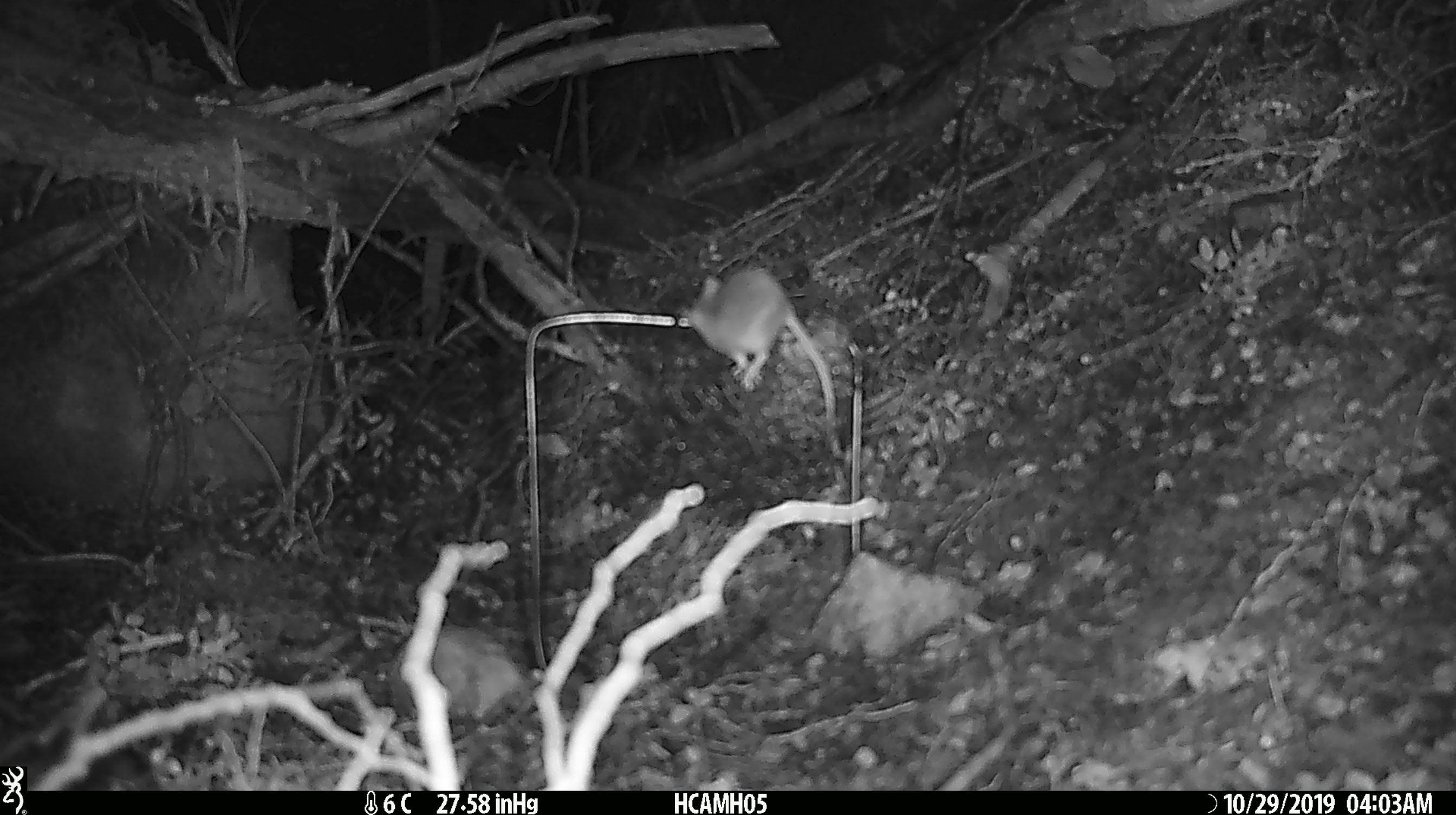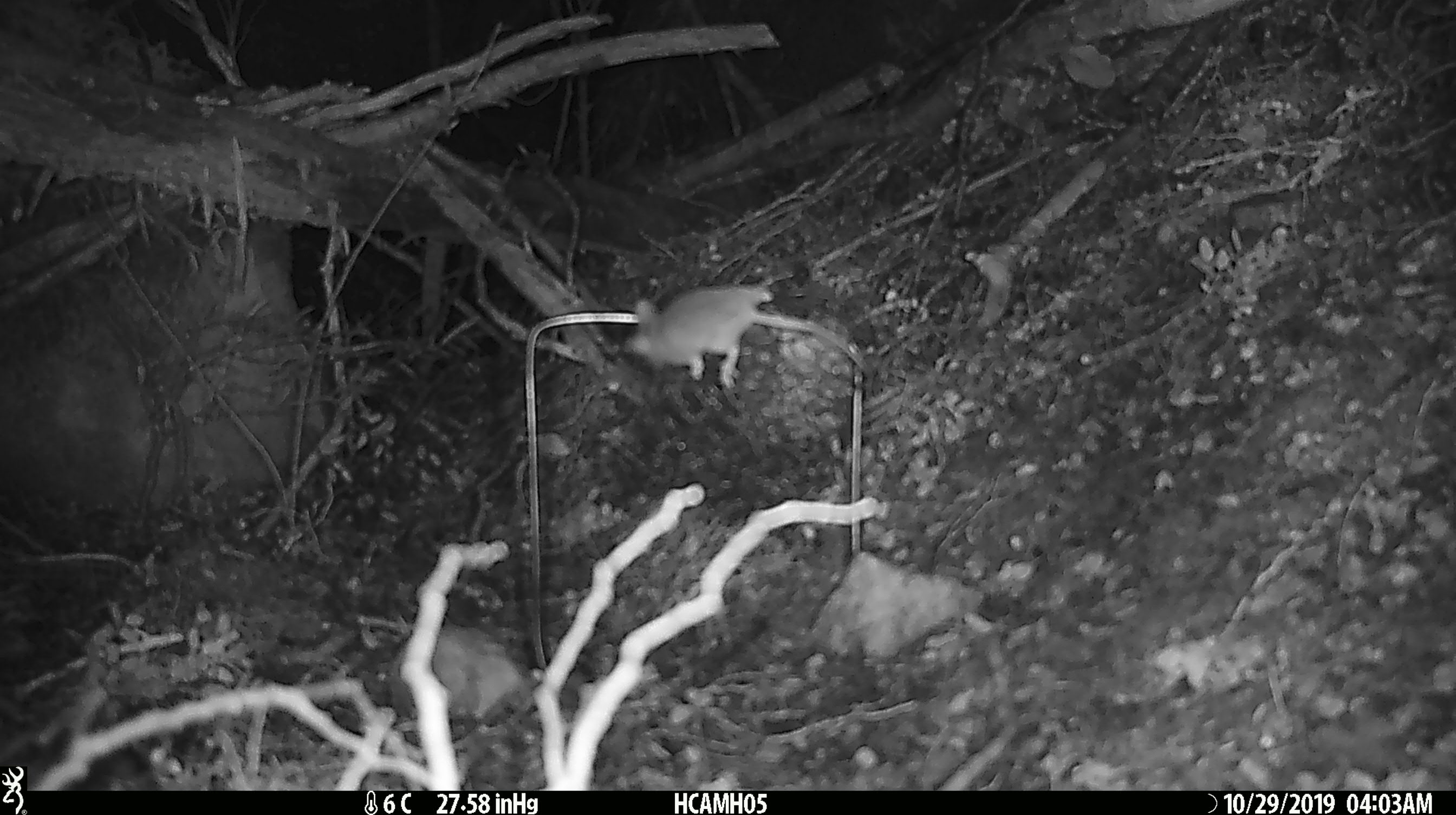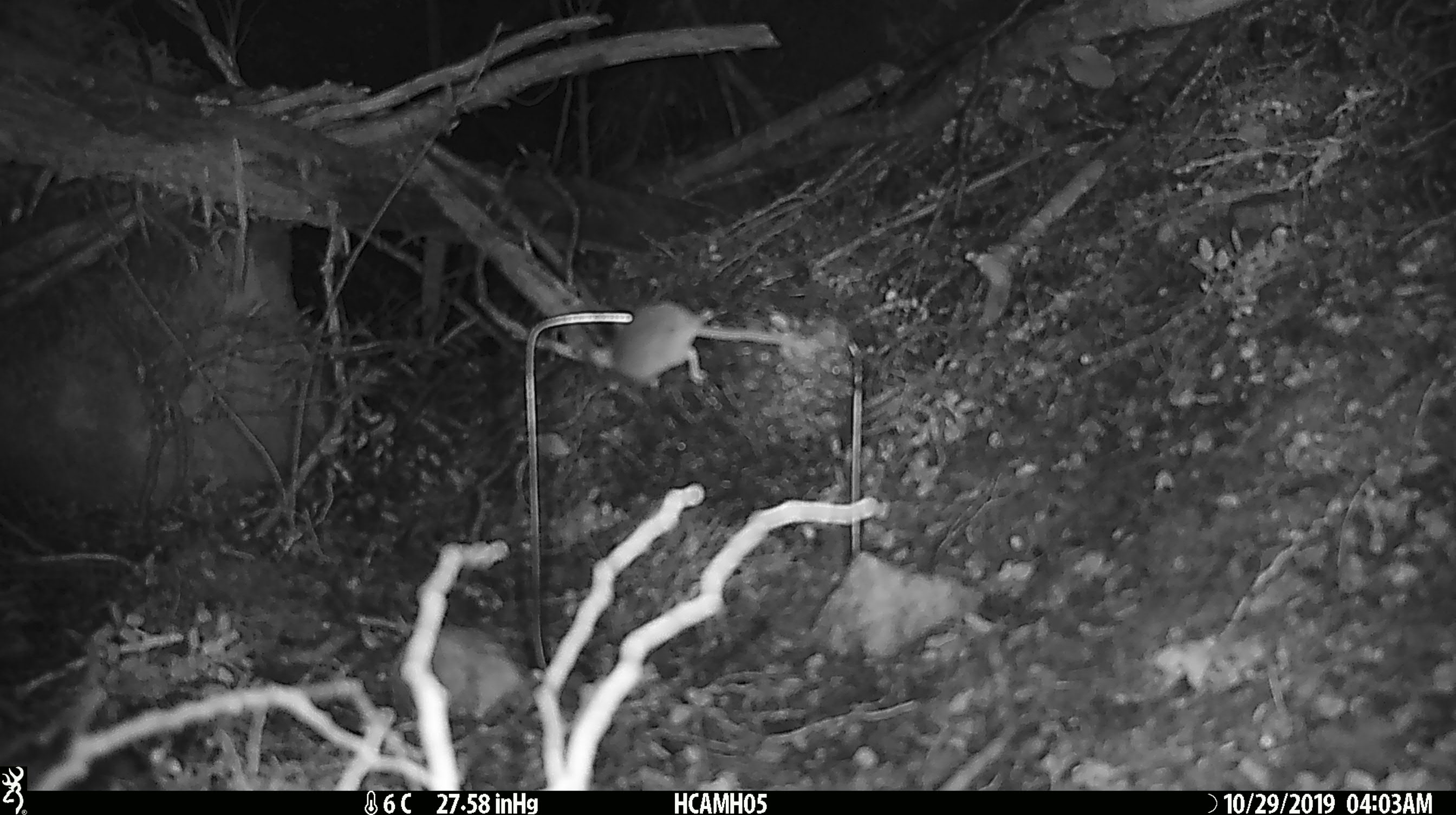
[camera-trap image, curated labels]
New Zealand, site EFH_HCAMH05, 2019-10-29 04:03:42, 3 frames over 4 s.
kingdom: Animalia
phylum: Chordata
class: Mammalia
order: Rodentia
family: Muridae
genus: Mus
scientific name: Mus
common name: mouse